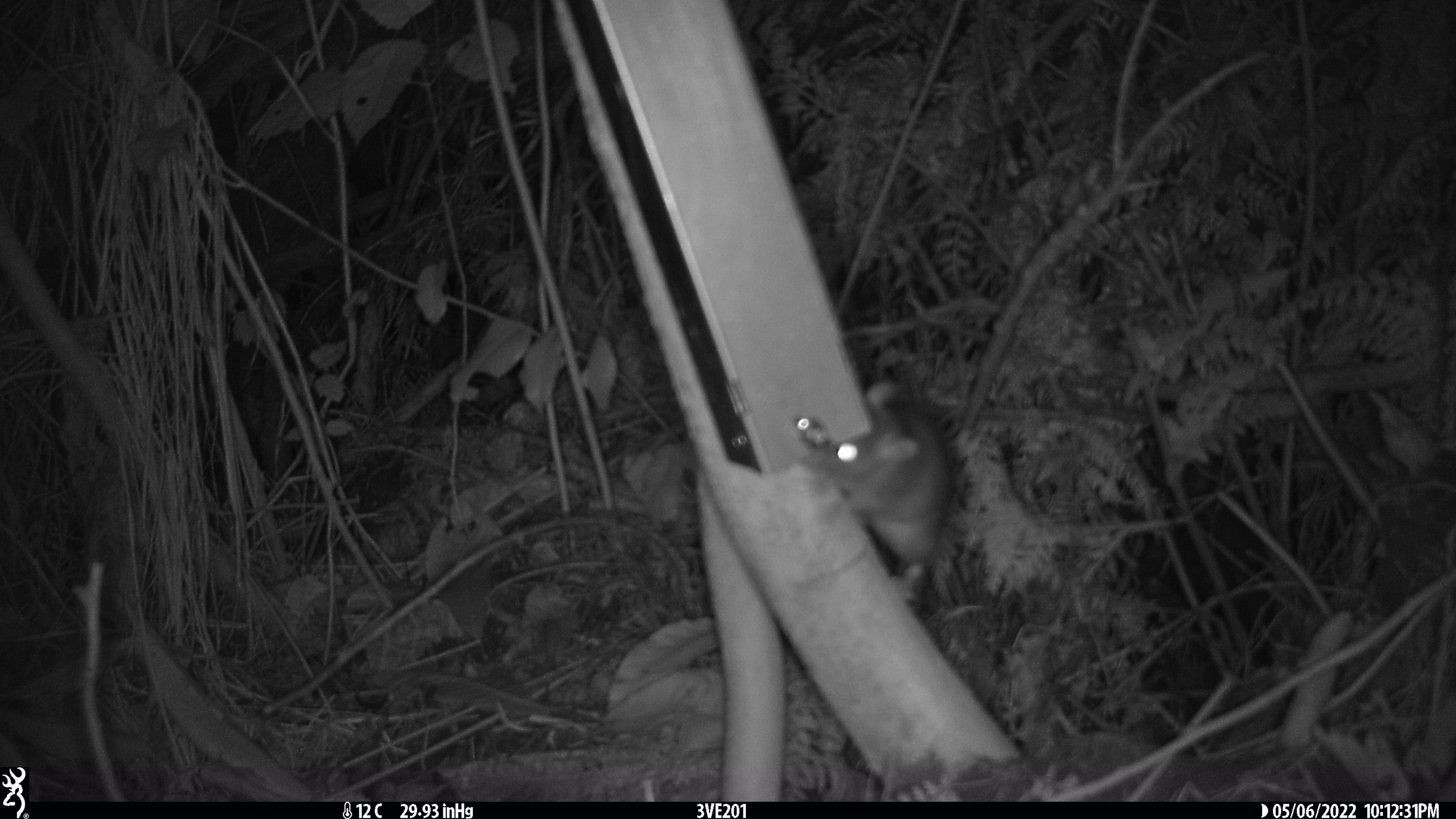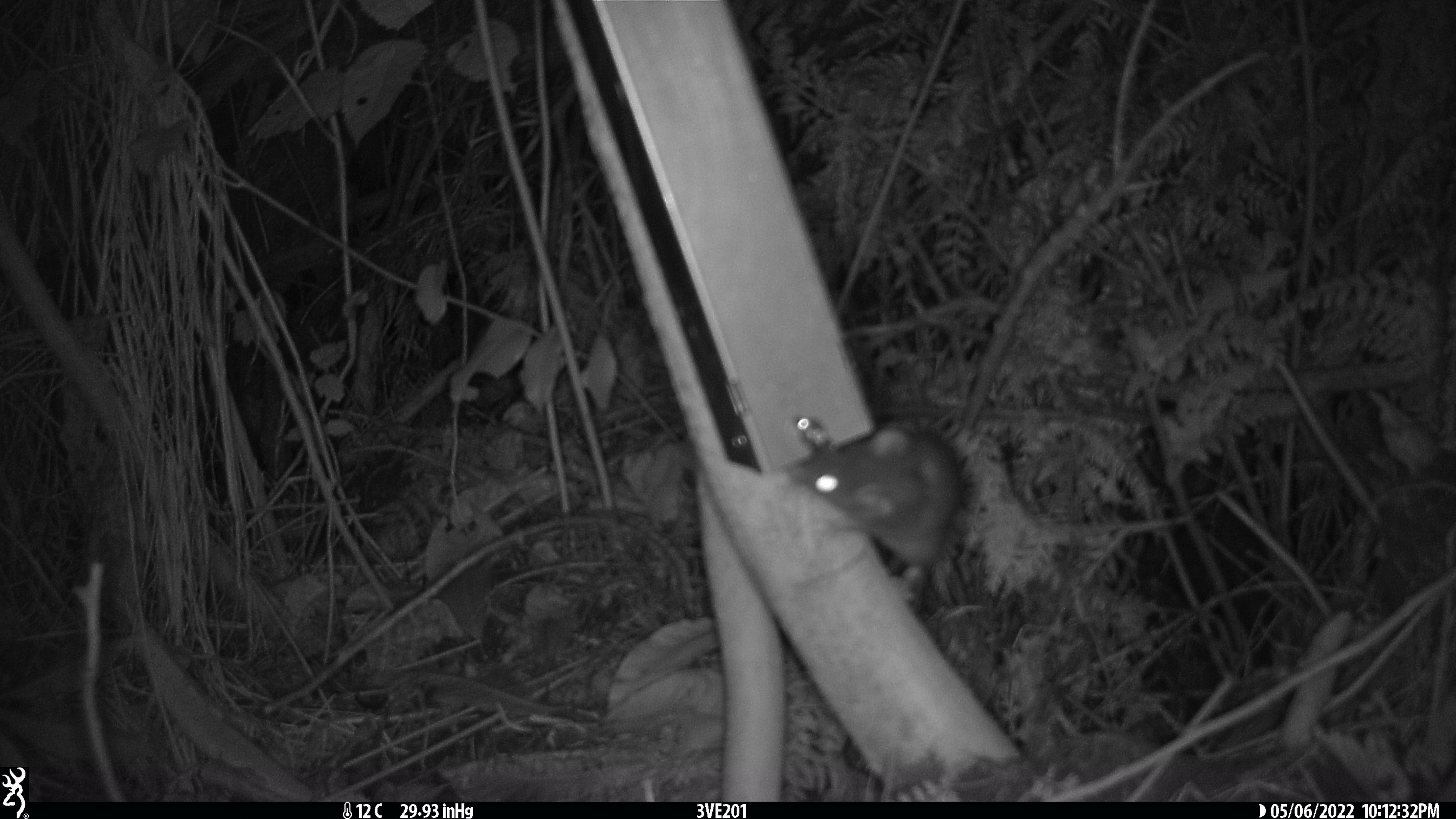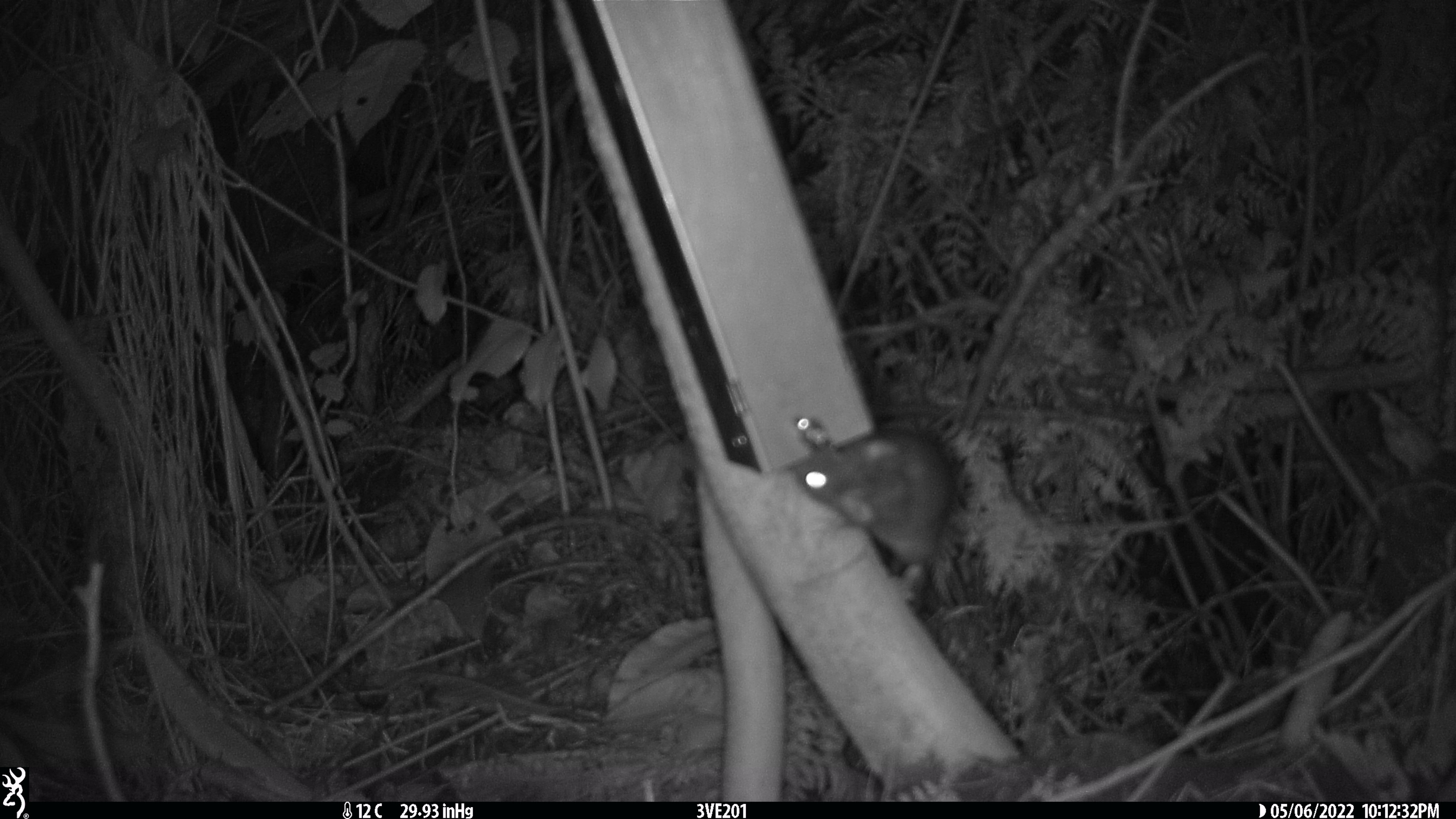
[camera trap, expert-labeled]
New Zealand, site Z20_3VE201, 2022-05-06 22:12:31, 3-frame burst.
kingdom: Animalia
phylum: Chordata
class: Mammalia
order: Rodentia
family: Muridae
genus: Rattus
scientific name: Rattus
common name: rat